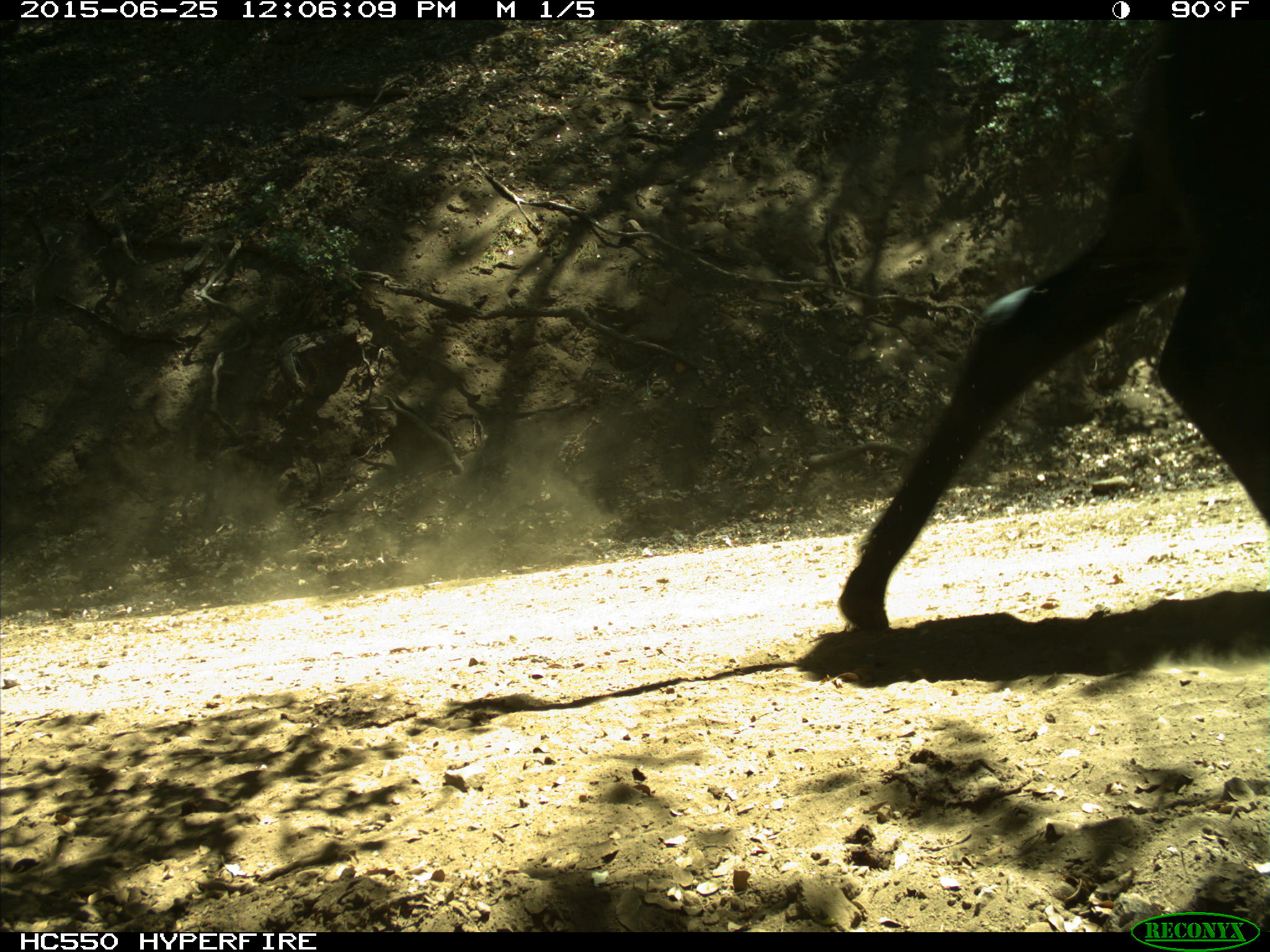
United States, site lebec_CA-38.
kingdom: Animalia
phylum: Chordata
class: Mammalia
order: Artiodactyla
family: Bovidae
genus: Bos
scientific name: Bos taurus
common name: domestic cow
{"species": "Bos taurus (domestic cow)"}